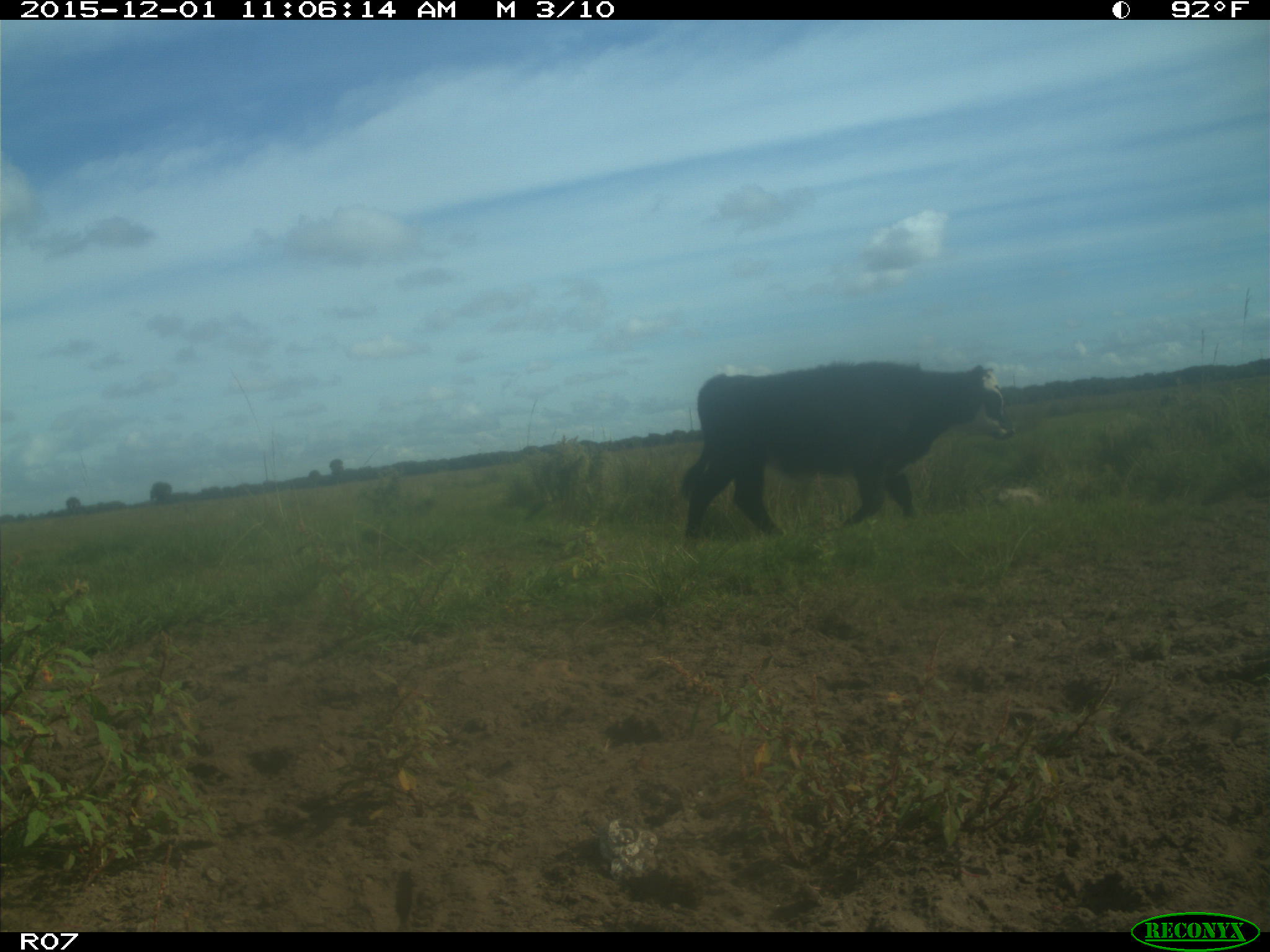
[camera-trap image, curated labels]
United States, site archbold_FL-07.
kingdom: Animalia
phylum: Chordata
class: Mammalia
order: Artiodactyla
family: Bovidae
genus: Bos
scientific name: Bos taurus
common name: domestic cow